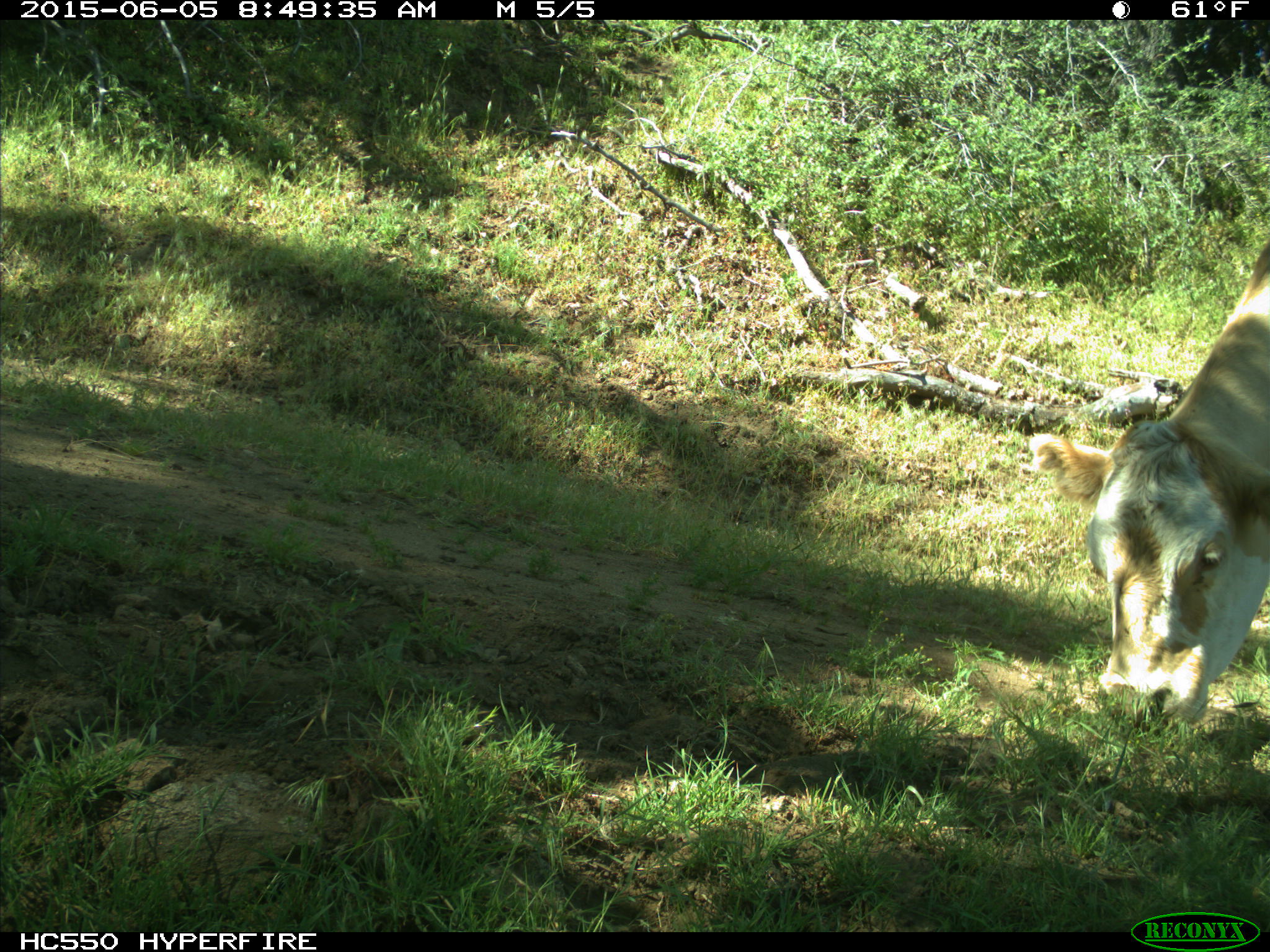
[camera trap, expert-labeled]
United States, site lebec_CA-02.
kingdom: Animalia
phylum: Chordata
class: Mammalia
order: Artiodactyla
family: Bovidae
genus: Bos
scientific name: Bos taurus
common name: domestic cow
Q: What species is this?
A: Bos taurus (domestic cow).